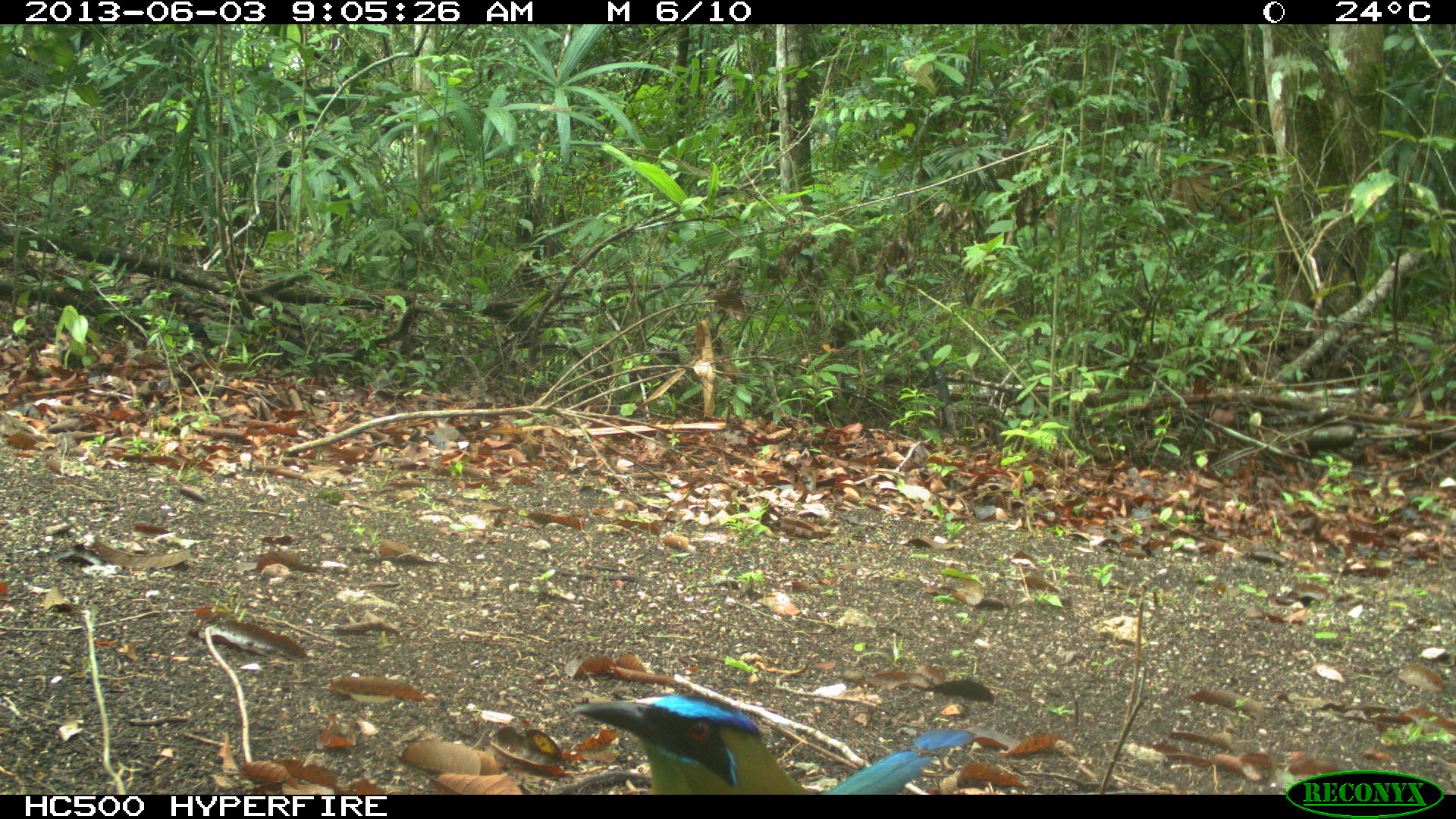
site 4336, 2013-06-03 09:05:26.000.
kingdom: Animalia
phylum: Chordata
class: Aves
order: Coraciiformes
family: Momotidae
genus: Momotus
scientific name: Momotus momota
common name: amazonian motmot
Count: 1.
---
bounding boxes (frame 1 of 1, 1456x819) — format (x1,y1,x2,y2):
momotus momota: (567,690,976,795)